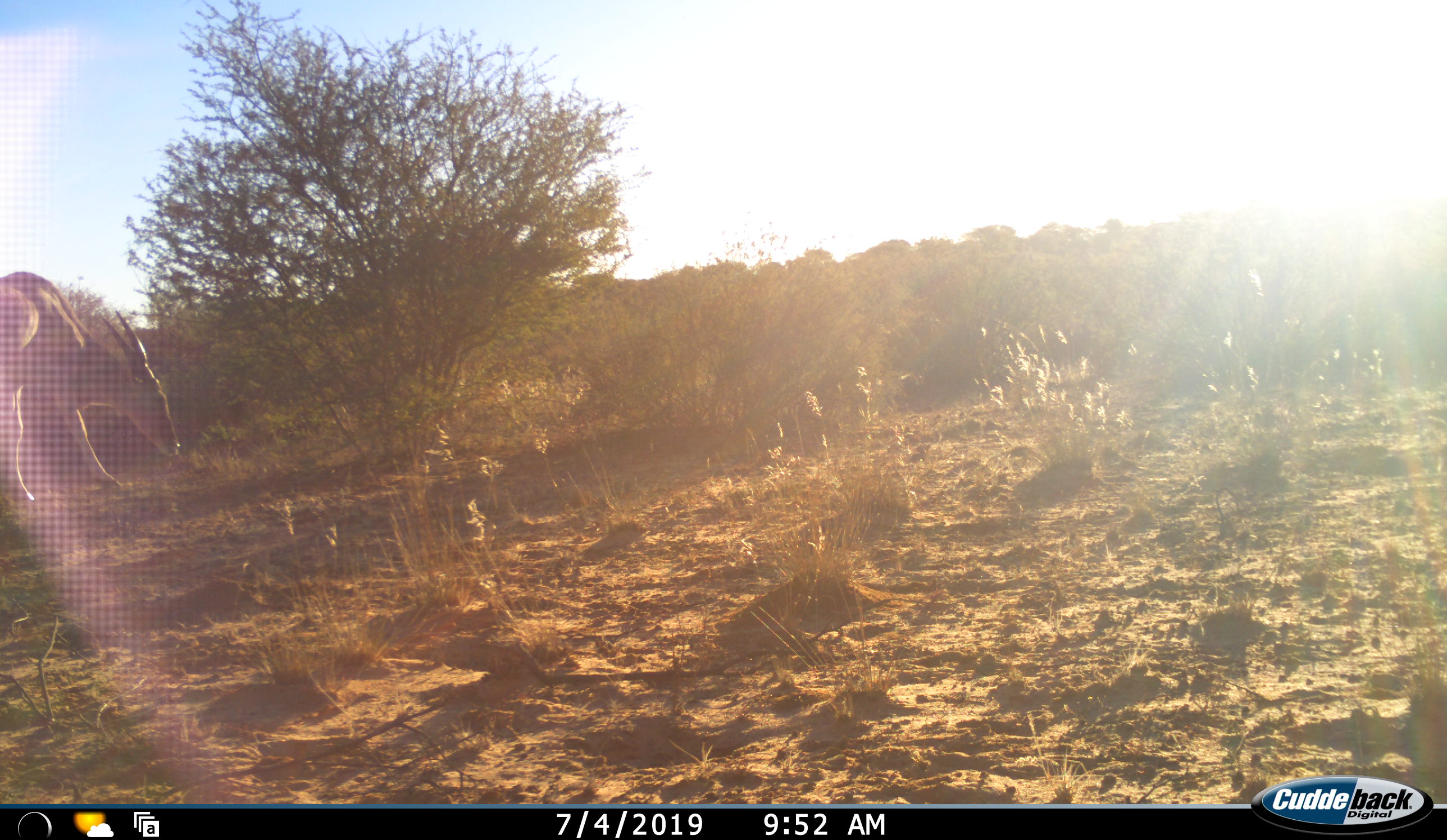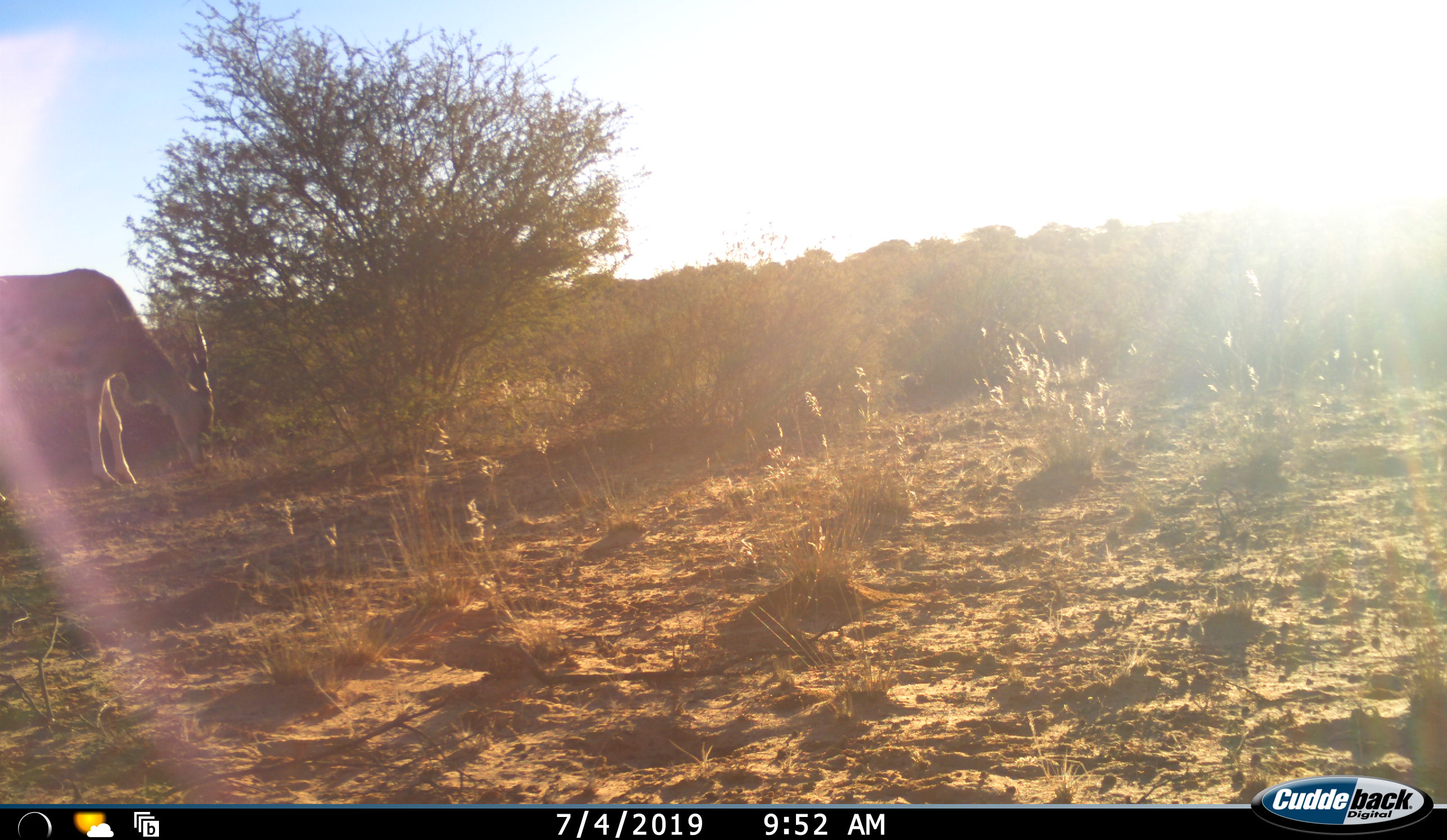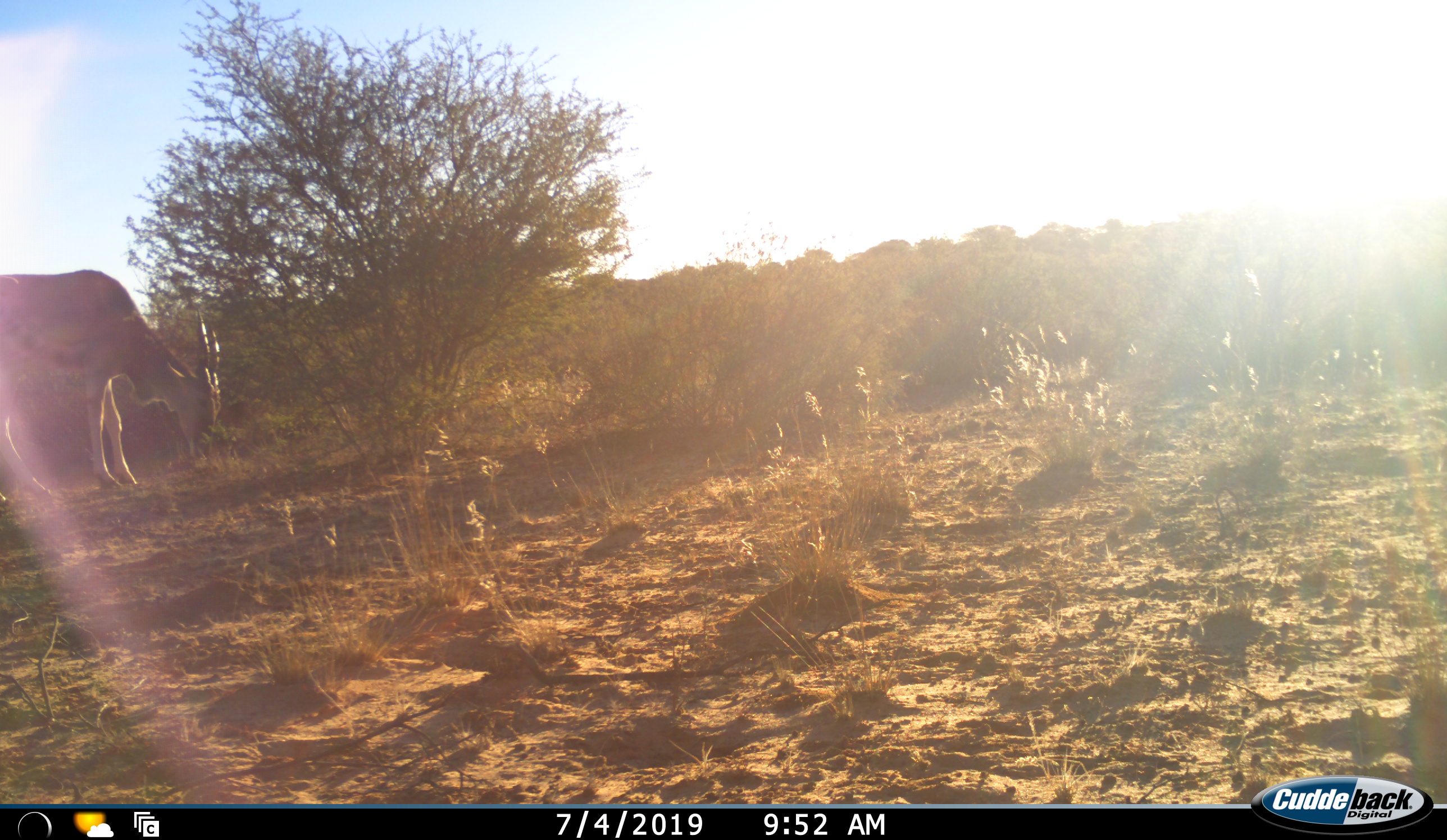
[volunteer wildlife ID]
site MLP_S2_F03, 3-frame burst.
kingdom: Animalia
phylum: Chordata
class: Mammalia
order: Artiodactyla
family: Bovidae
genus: Tragelaphus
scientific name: Tragelaphus oryx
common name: eland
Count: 1.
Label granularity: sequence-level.